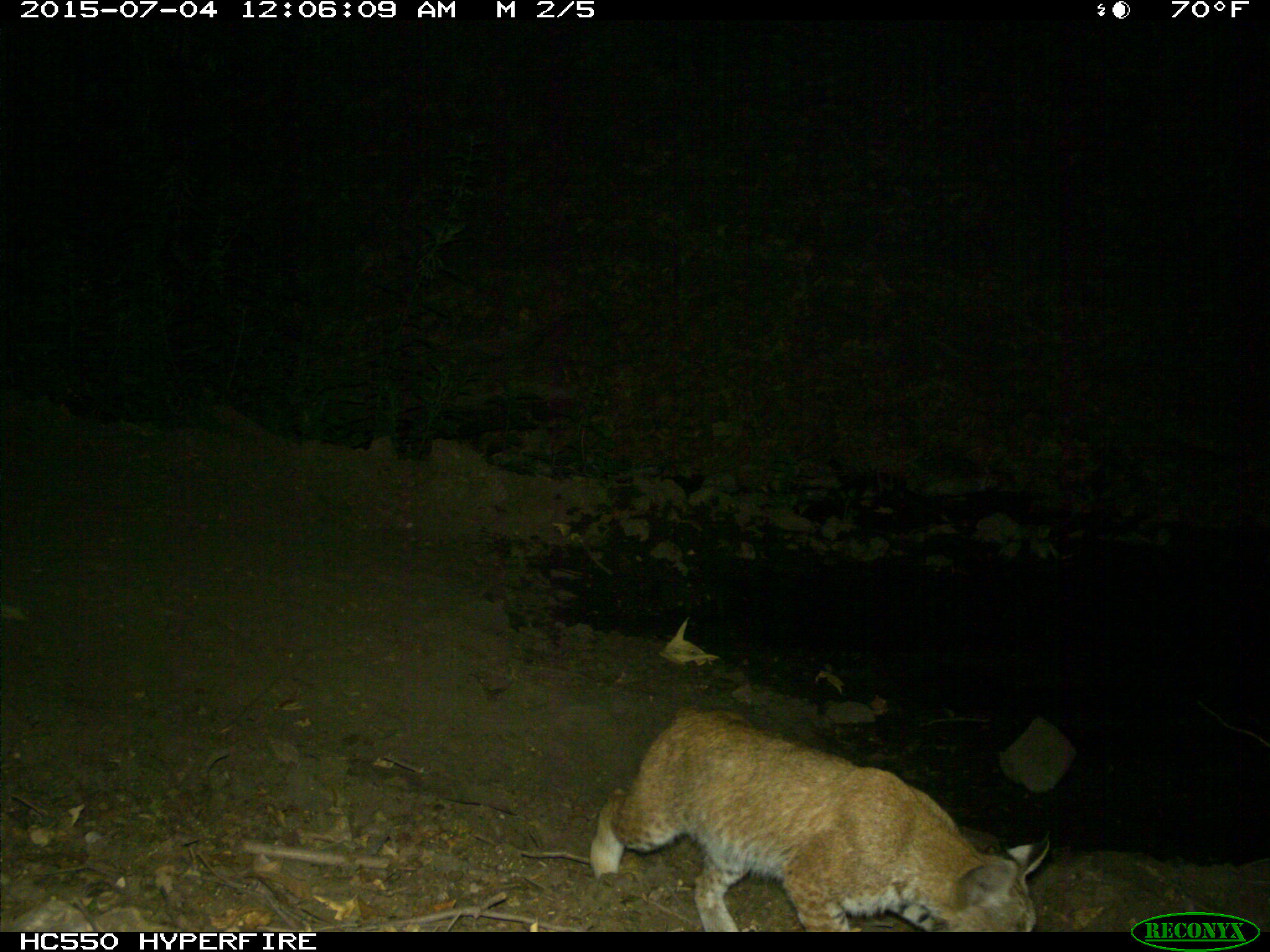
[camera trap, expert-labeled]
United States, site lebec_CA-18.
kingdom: Animalia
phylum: Chordata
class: Mammalia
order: Carnivora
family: Felidae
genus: Lynx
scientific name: Lynx rufus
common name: bobcat